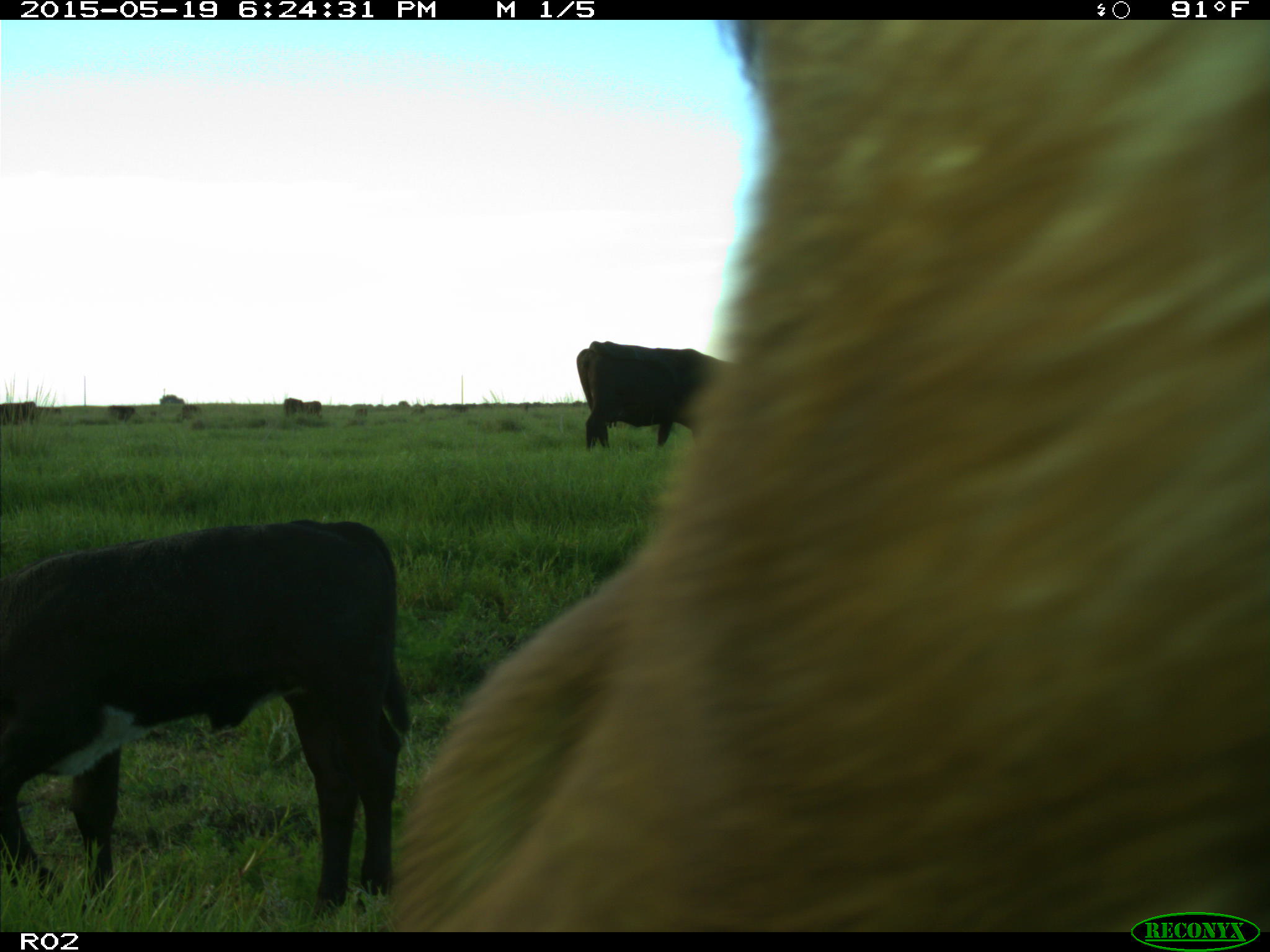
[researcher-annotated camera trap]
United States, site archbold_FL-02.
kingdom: Animalia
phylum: Chordata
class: Mammalia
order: Artiodactyla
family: Bovidae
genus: Bos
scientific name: Bos taurus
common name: domestic cow